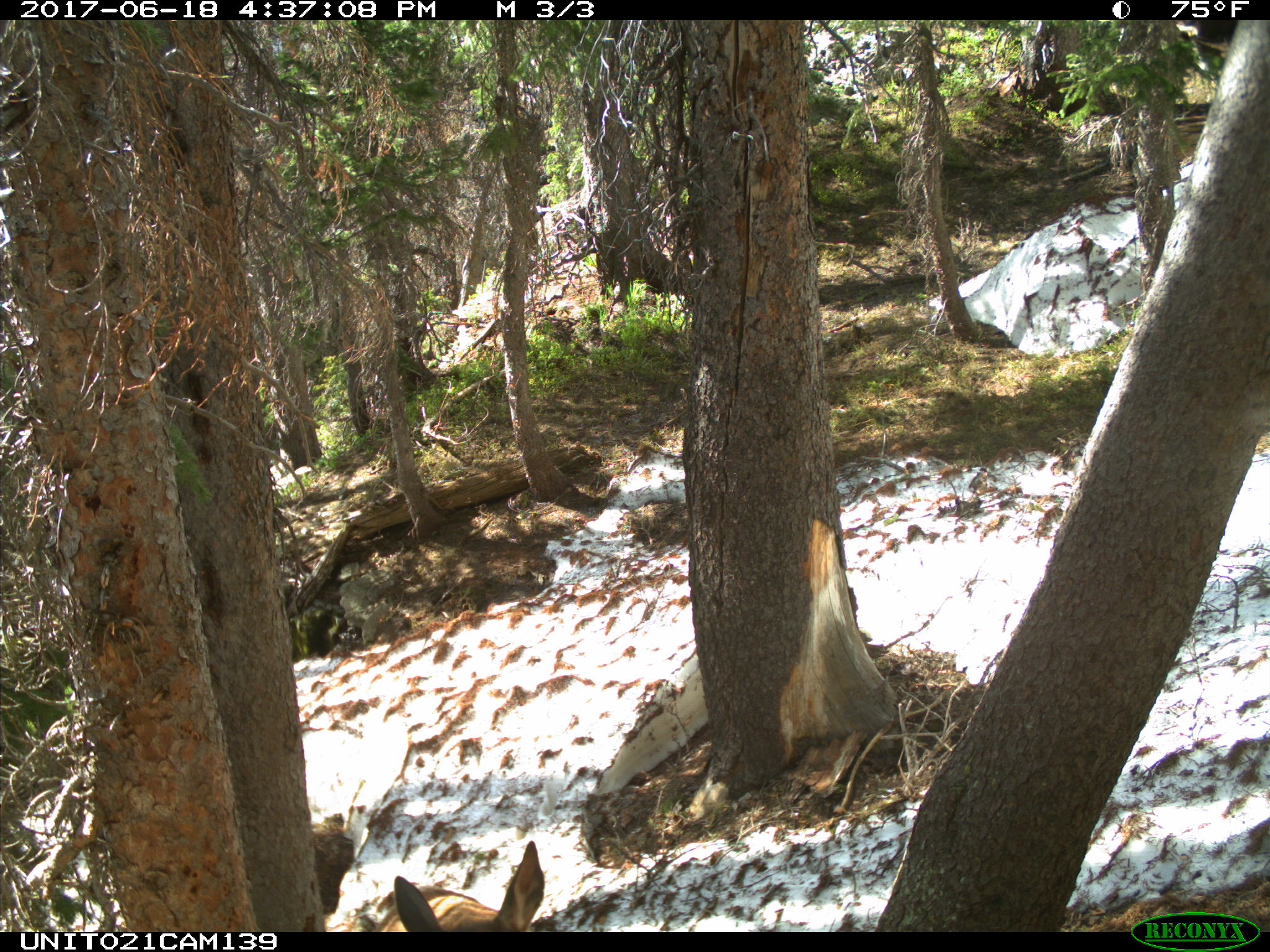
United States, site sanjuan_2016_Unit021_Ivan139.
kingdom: Animalia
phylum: Chordata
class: Mammalia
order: Artiodactyla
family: Cervidae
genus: Cervus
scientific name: Cervus elaphus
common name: red deer